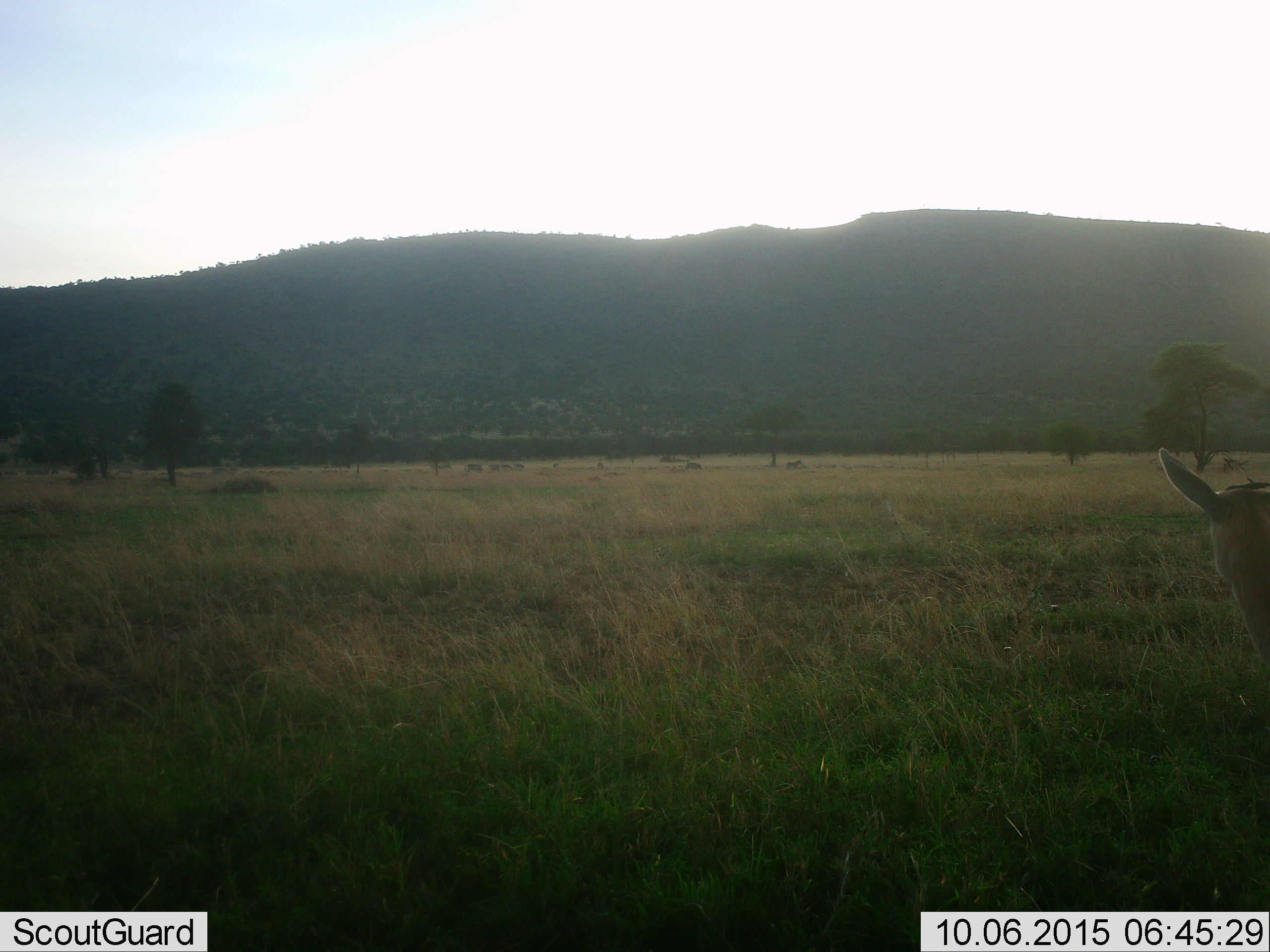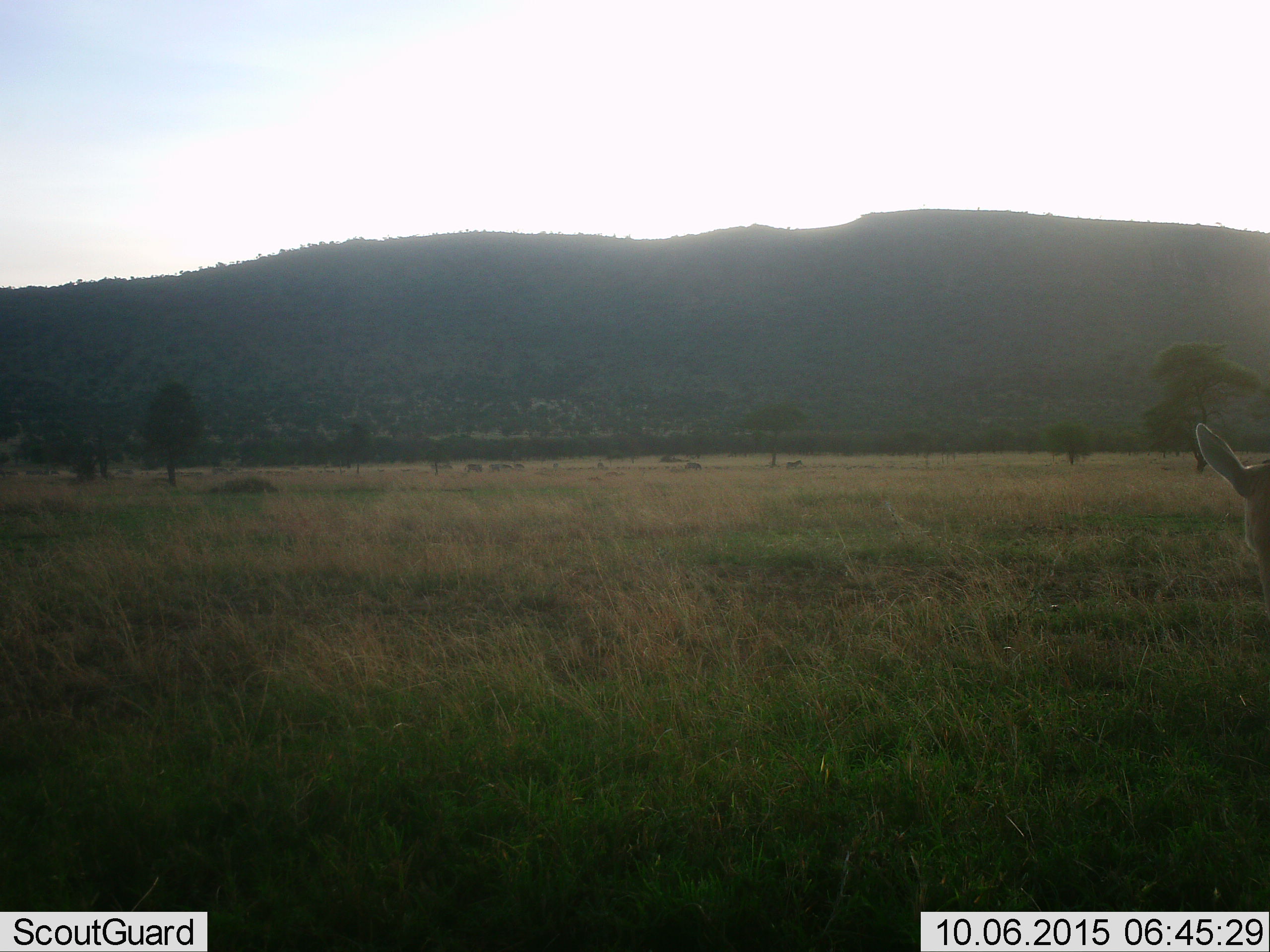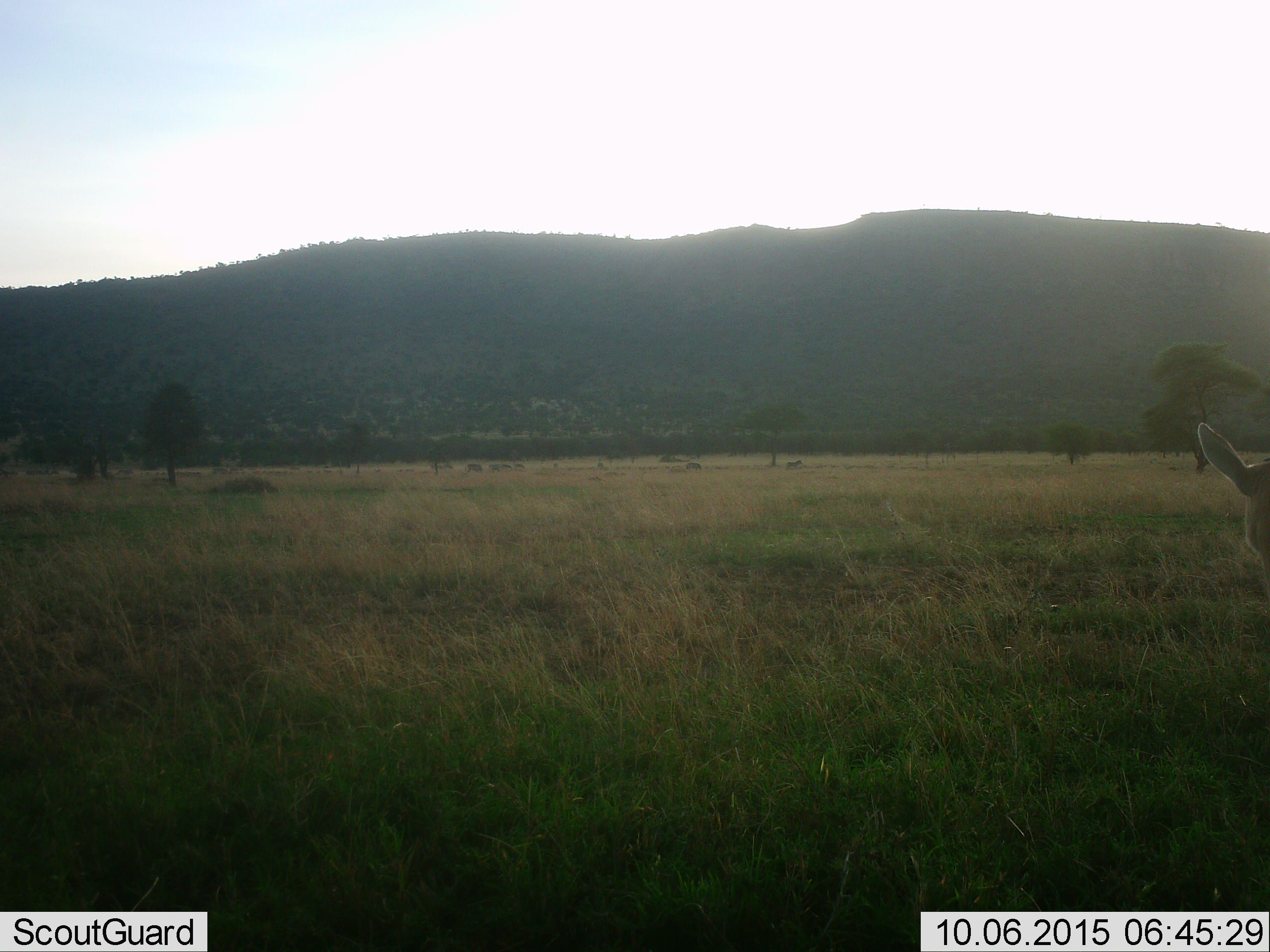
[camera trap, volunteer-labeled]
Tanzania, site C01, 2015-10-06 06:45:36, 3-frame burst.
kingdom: Animalia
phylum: Chordata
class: Mammalia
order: Artiodactyla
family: Bovidae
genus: Eudorcas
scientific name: Eudorcas thomsonii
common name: thomson's gazelle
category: gazellethomsons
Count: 1.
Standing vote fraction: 80%.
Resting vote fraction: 10%.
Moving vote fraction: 20%.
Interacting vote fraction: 0%.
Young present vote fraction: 0%.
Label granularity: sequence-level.